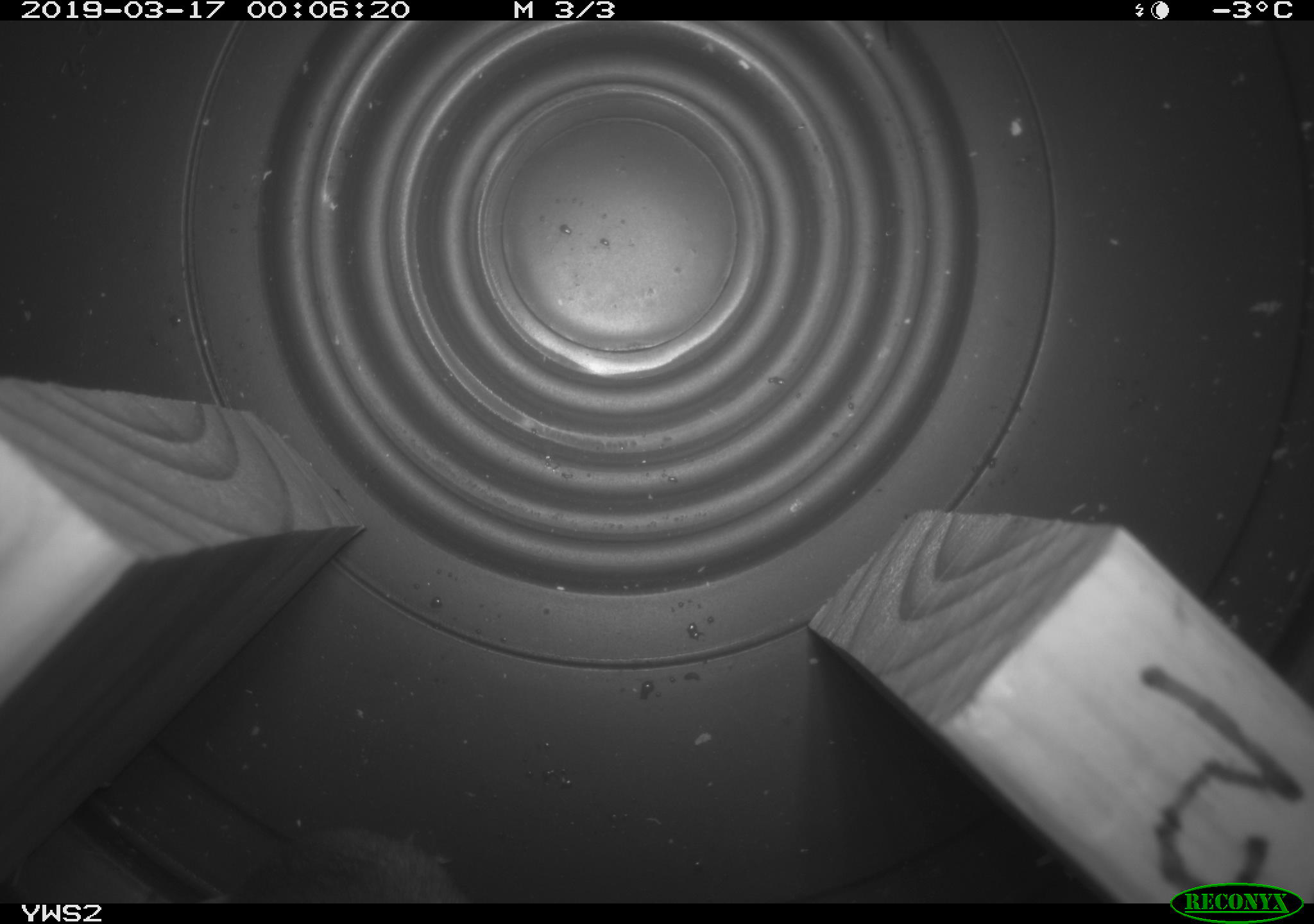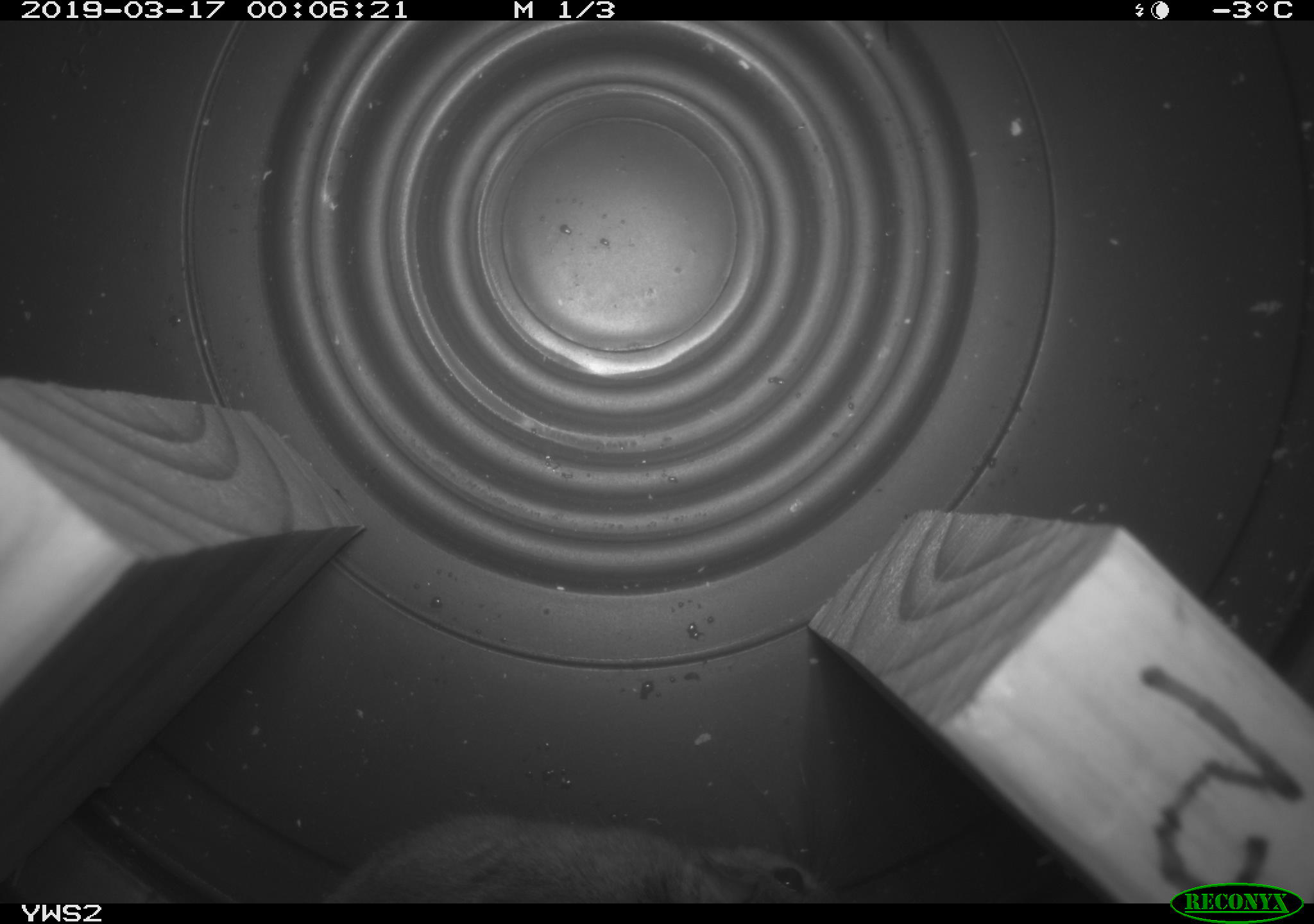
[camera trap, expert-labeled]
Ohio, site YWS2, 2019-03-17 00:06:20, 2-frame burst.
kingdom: Animalia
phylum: Chordata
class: Mammalia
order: Rodentia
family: Cricetidae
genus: Peromyscus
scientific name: Peromyscus leucopus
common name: white-footed mouse